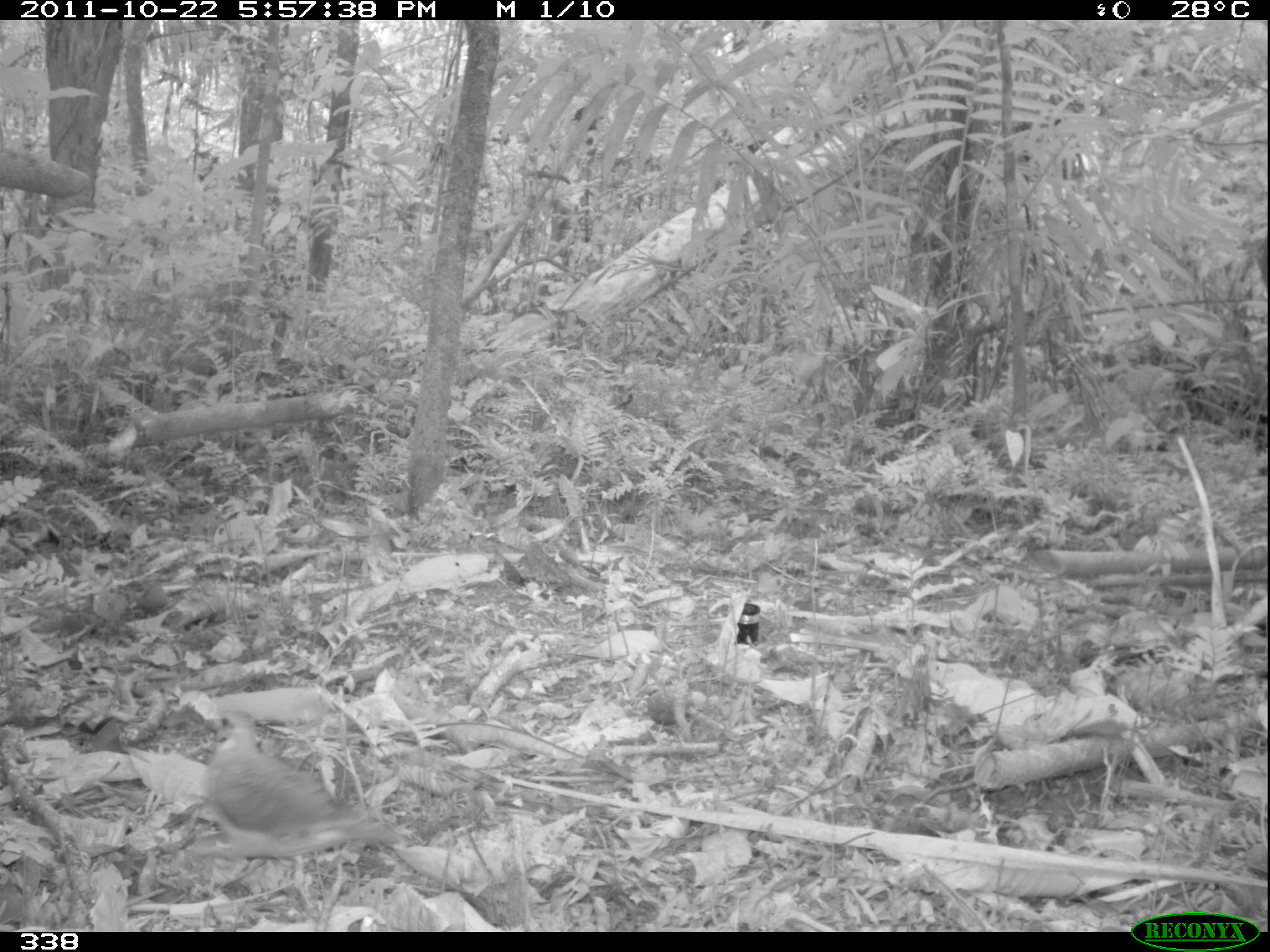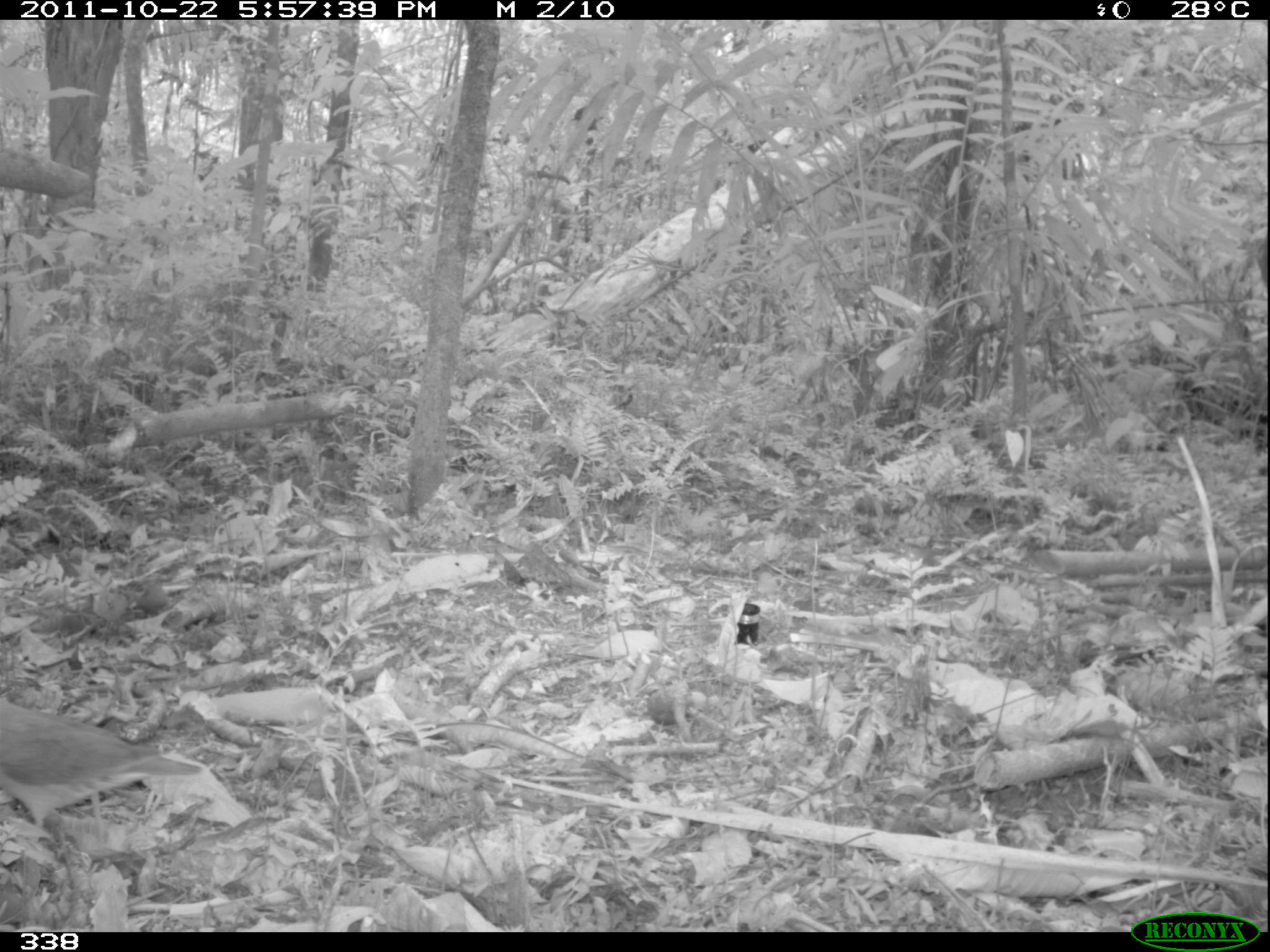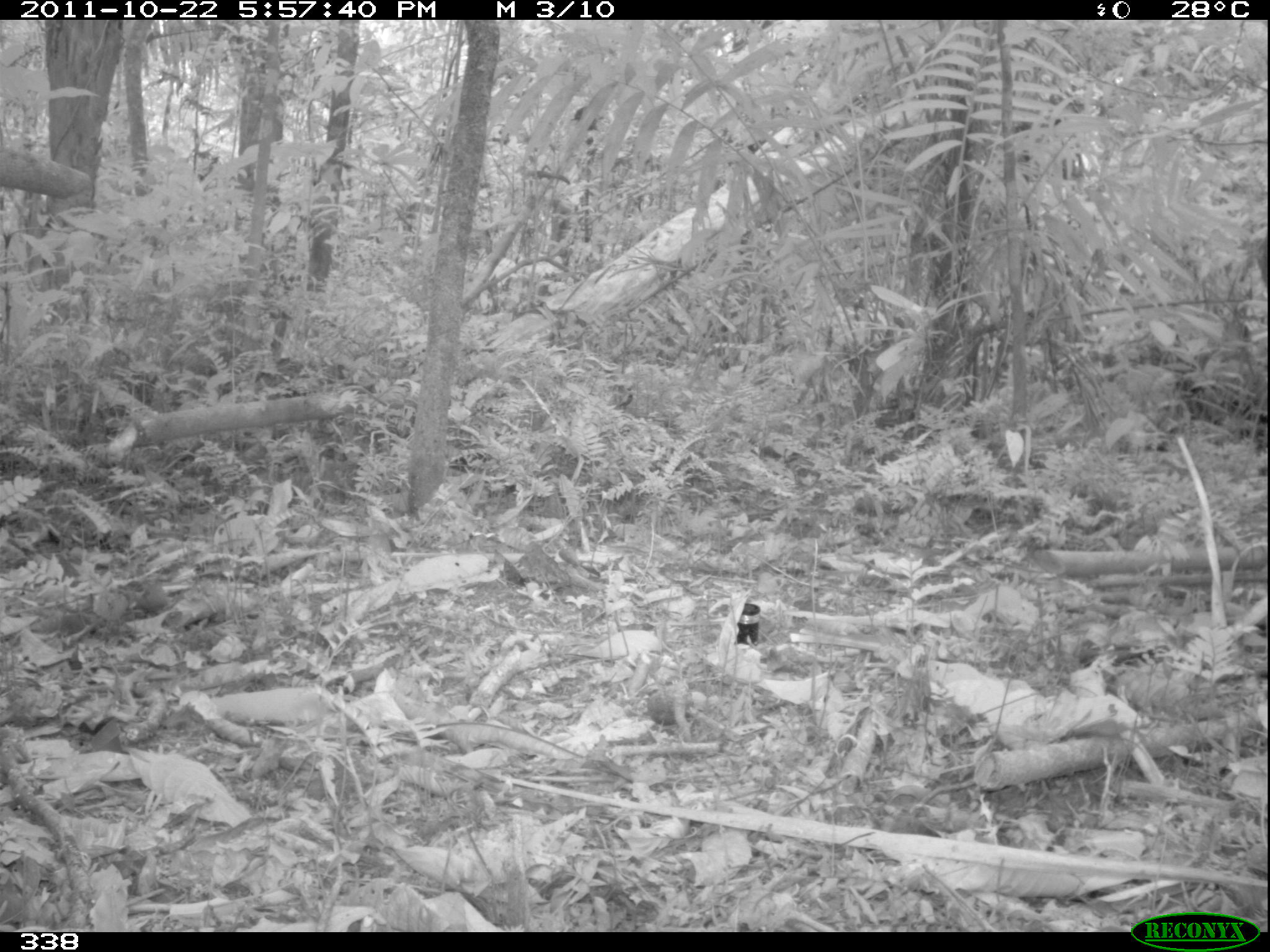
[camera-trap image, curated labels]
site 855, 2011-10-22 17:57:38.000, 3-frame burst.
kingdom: Animalia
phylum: Chordata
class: Aves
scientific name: Aves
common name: bird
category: unknown bird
Unknown bird (bird) (Aves).